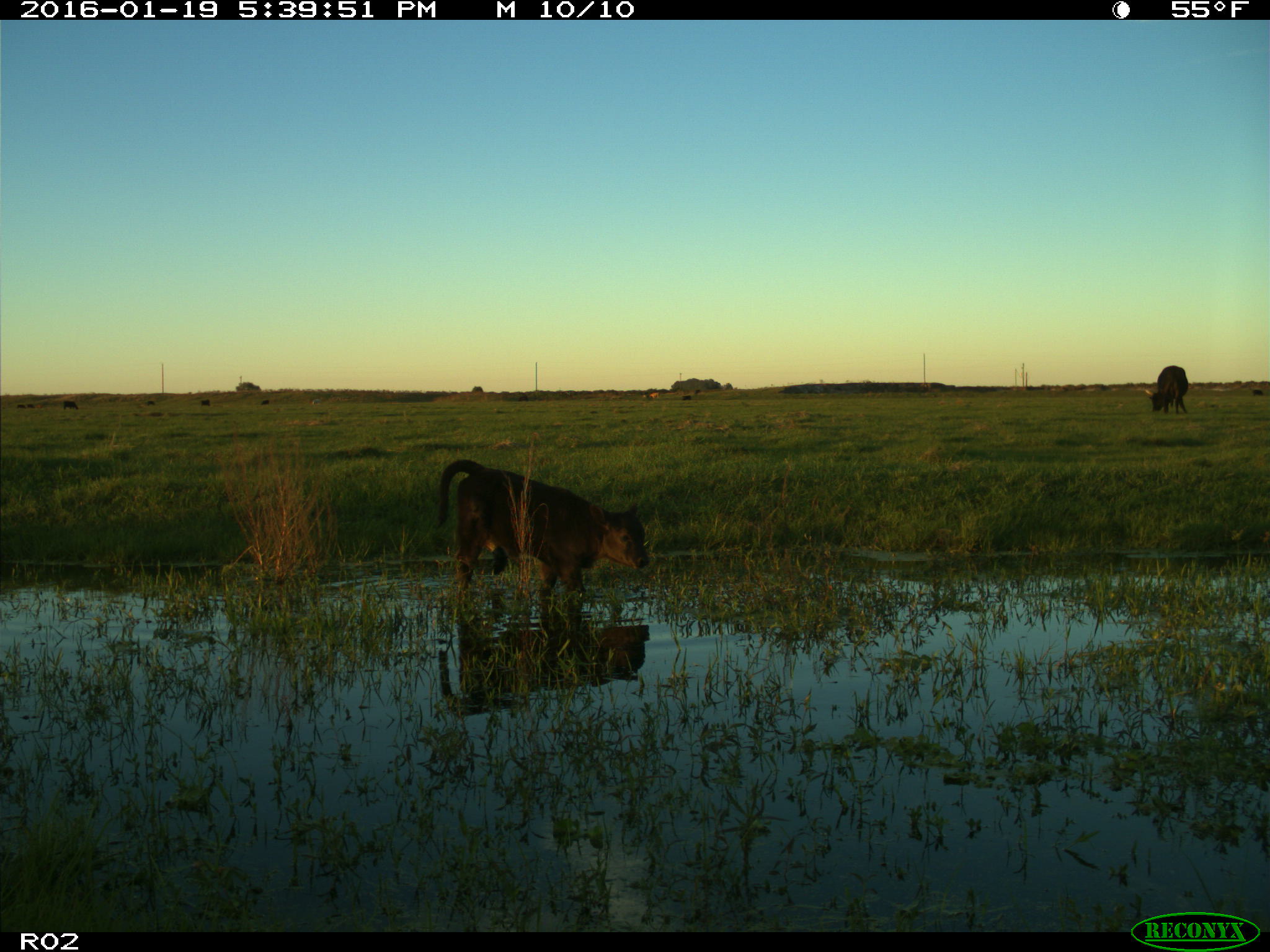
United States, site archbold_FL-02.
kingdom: Animalia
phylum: Chordata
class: Mammalia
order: Artiodactyla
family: Bovidae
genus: Bos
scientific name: Bos taurus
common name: domestic cow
Bos taurus (domestic cow).